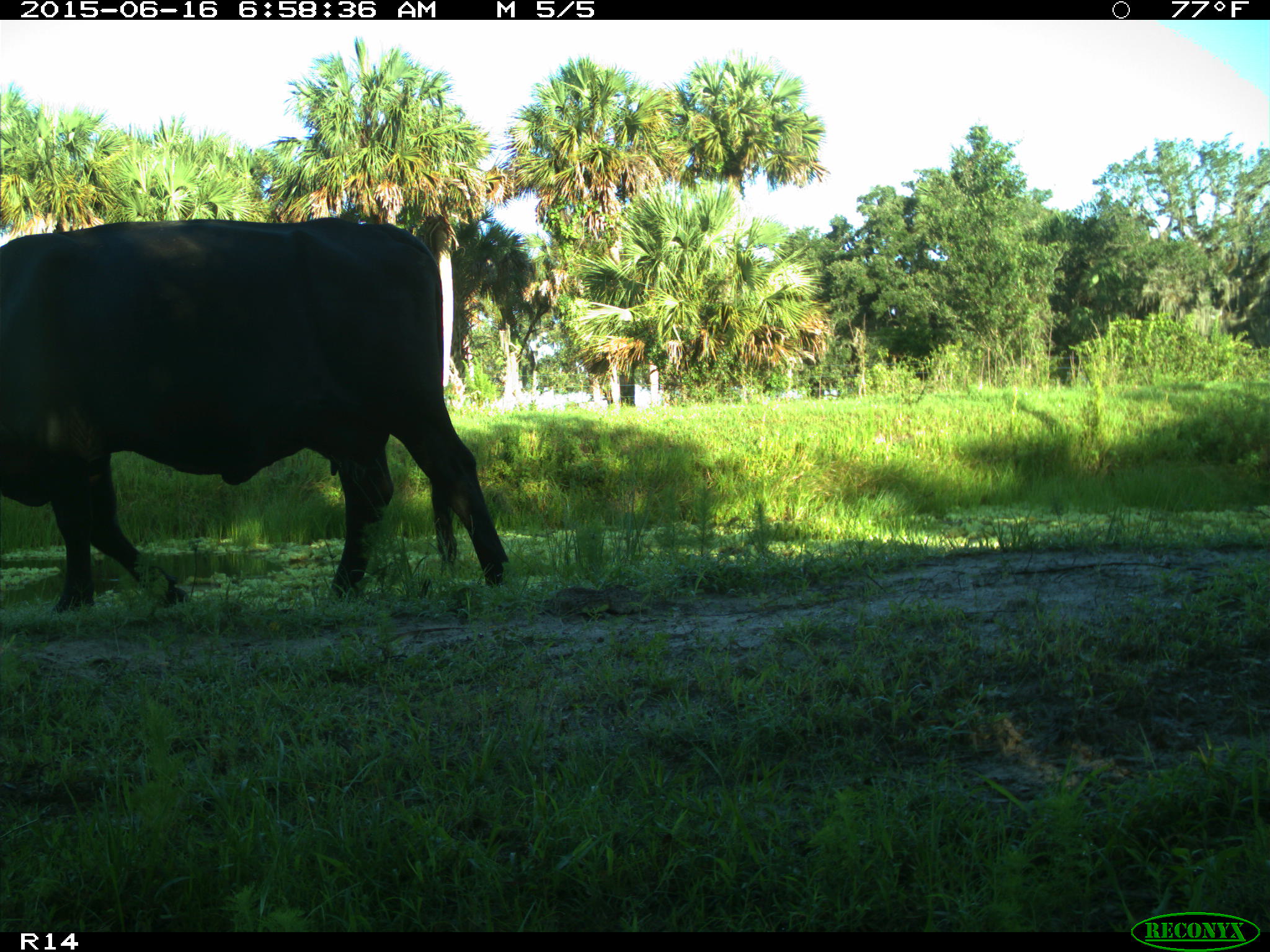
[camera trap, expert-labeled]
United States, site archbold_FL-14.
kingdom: Animalia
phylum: Chordata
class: Mammalia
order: Artiodactyla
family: Bovidae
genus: Bos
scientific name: Bos taurus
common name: domestic cow